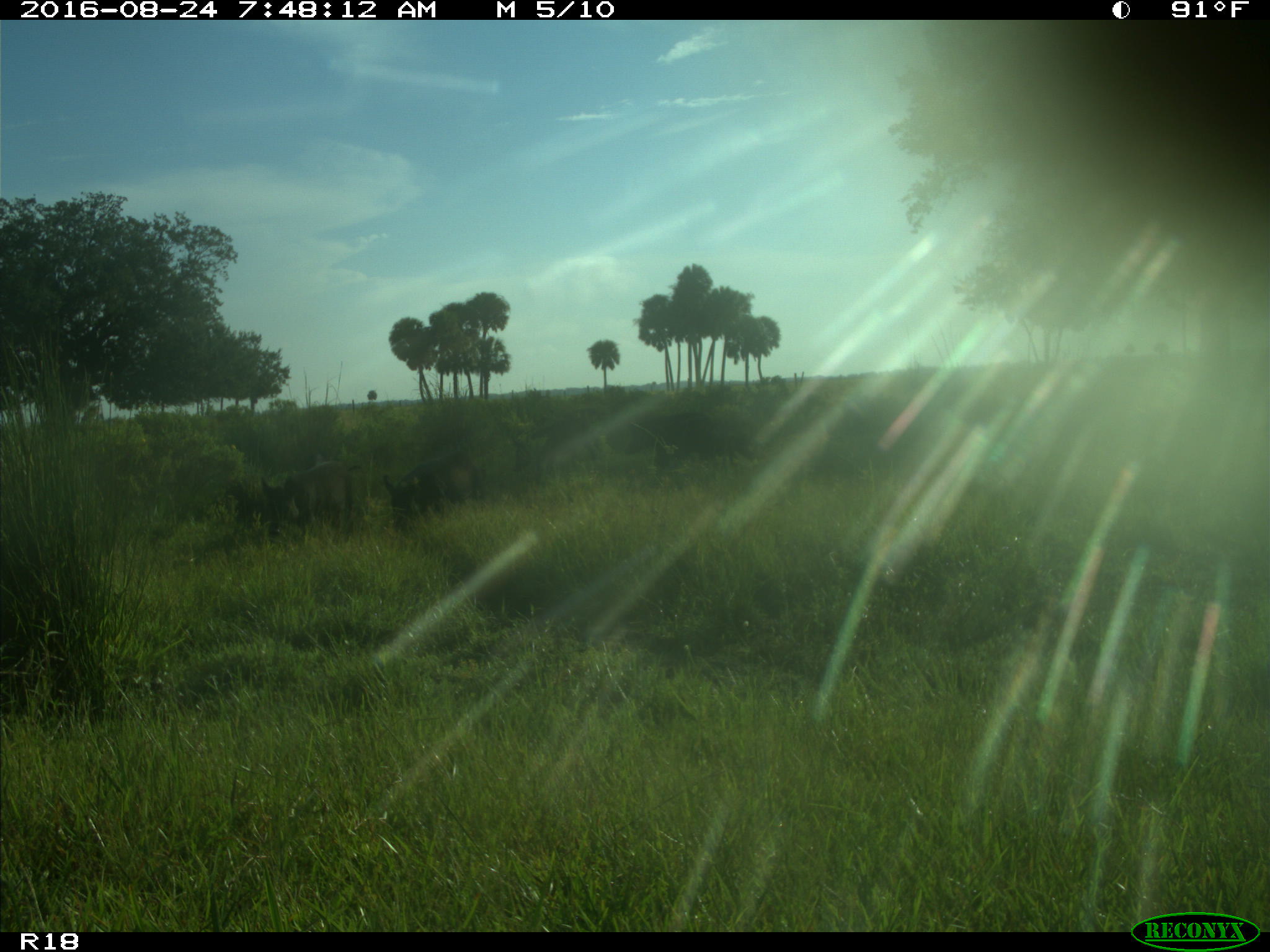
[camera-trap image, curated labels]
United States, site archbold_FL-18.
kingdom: Animalia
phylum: Chordata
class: Mammalia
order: Artiodactyla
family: Suidae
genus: Sus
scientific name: Sus scrofa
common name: wild boar